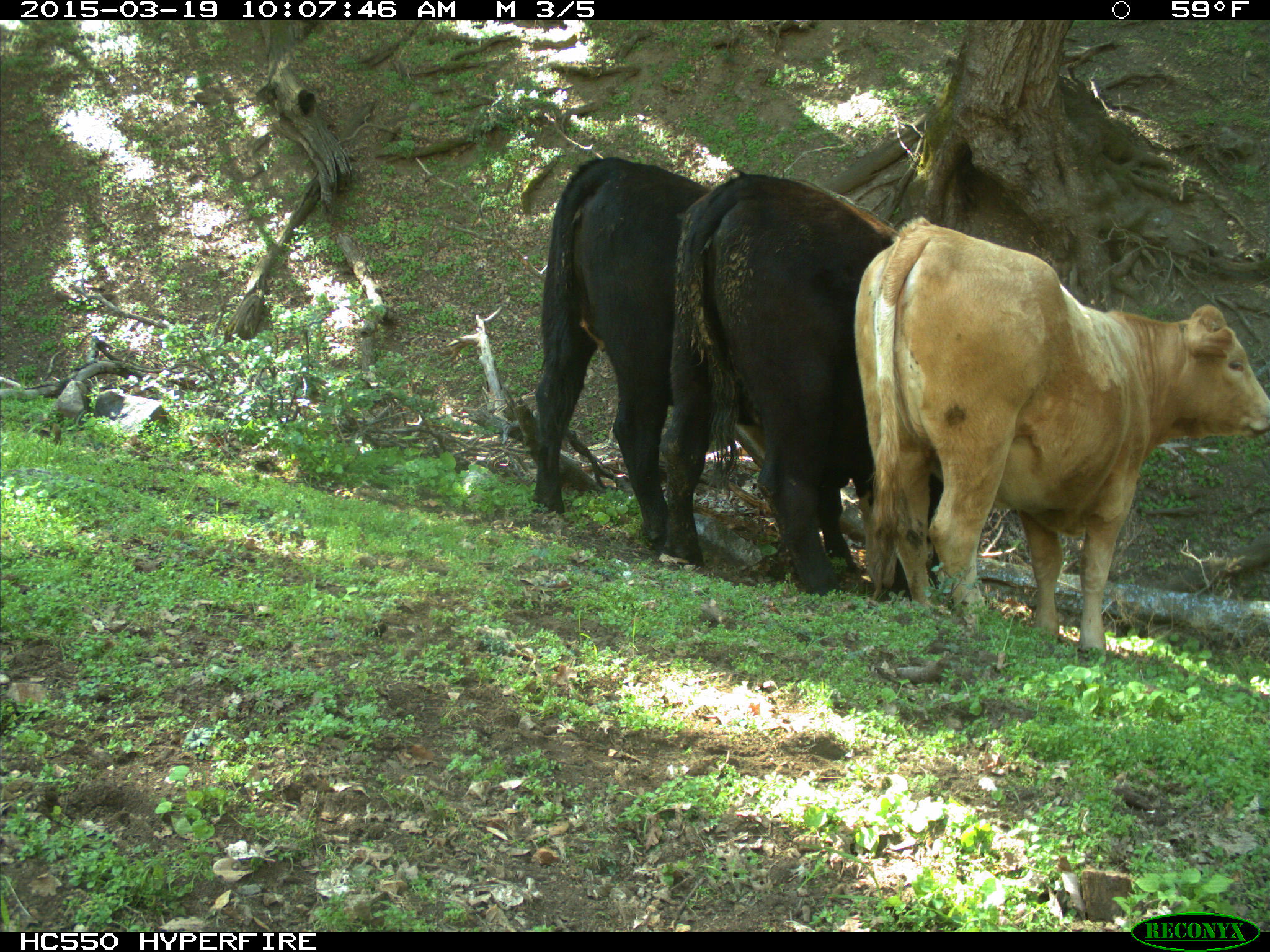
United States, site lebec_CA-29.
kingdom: Animalia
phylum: Chordata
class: Mammalia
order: Artiodactyla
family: Bovidae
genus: Bos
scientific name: Bos taurus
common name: domestic cow